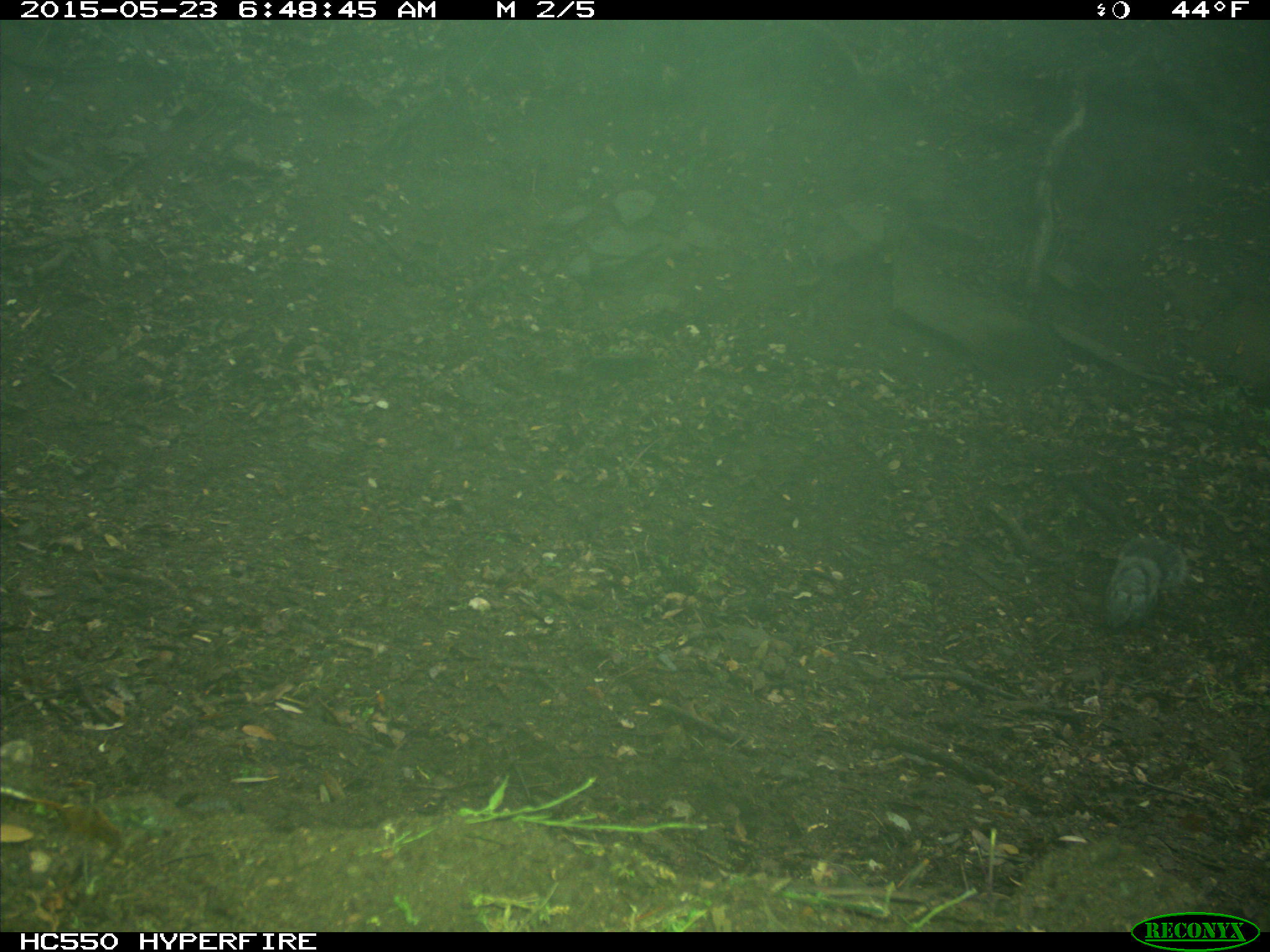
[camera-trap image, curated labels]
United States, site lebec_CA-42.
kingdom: Animalia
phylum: Chordata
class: Mammalia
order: Rodentia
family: Sciuridae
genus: Sciurus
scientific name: Sciurus carolinensis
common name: eastern gray squirrel